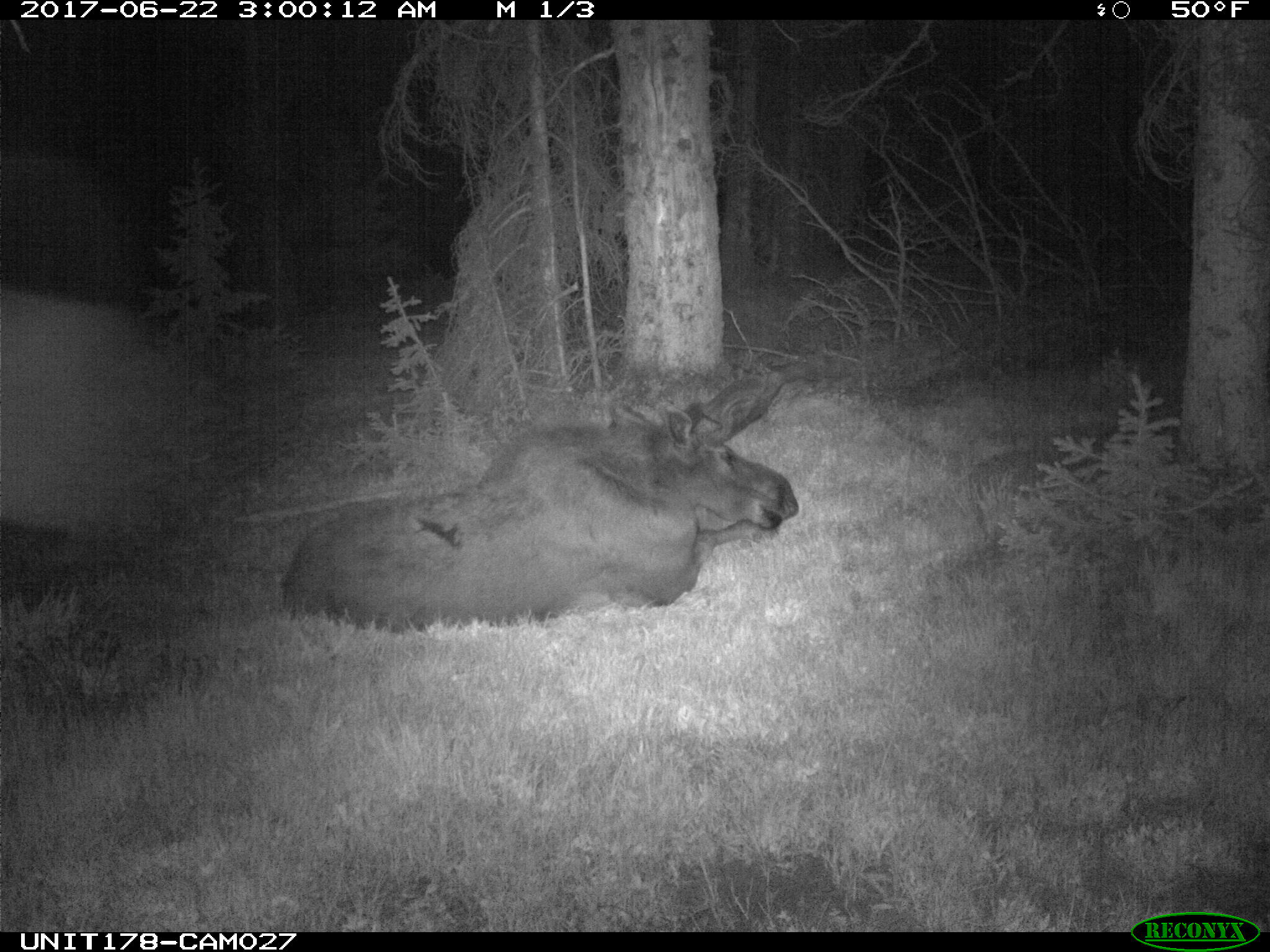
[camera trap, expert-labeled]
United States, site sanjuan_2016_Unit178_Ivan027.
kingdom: Animalia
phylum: Chordata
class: Mammalia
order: Artiodactyla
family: Cervidae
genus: Alces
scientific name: Alces alces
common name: moose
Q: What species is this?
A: Alces alces (moose).